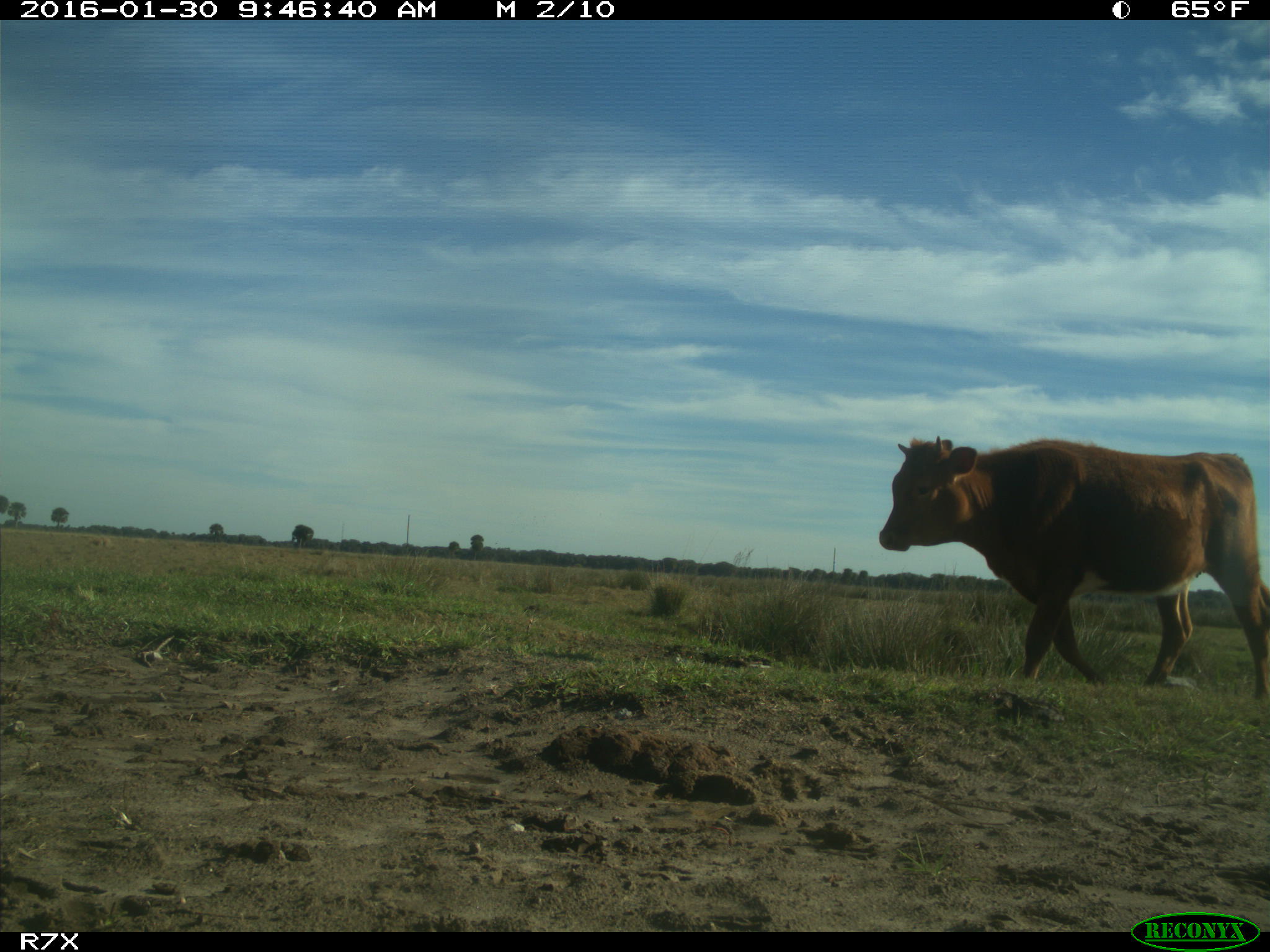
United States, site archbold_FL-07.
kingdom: Animalia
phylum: Chordata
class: Mammalia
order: Artiodactyla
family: Bovidae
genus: Bos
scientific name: Bos taurus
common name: domestic cow